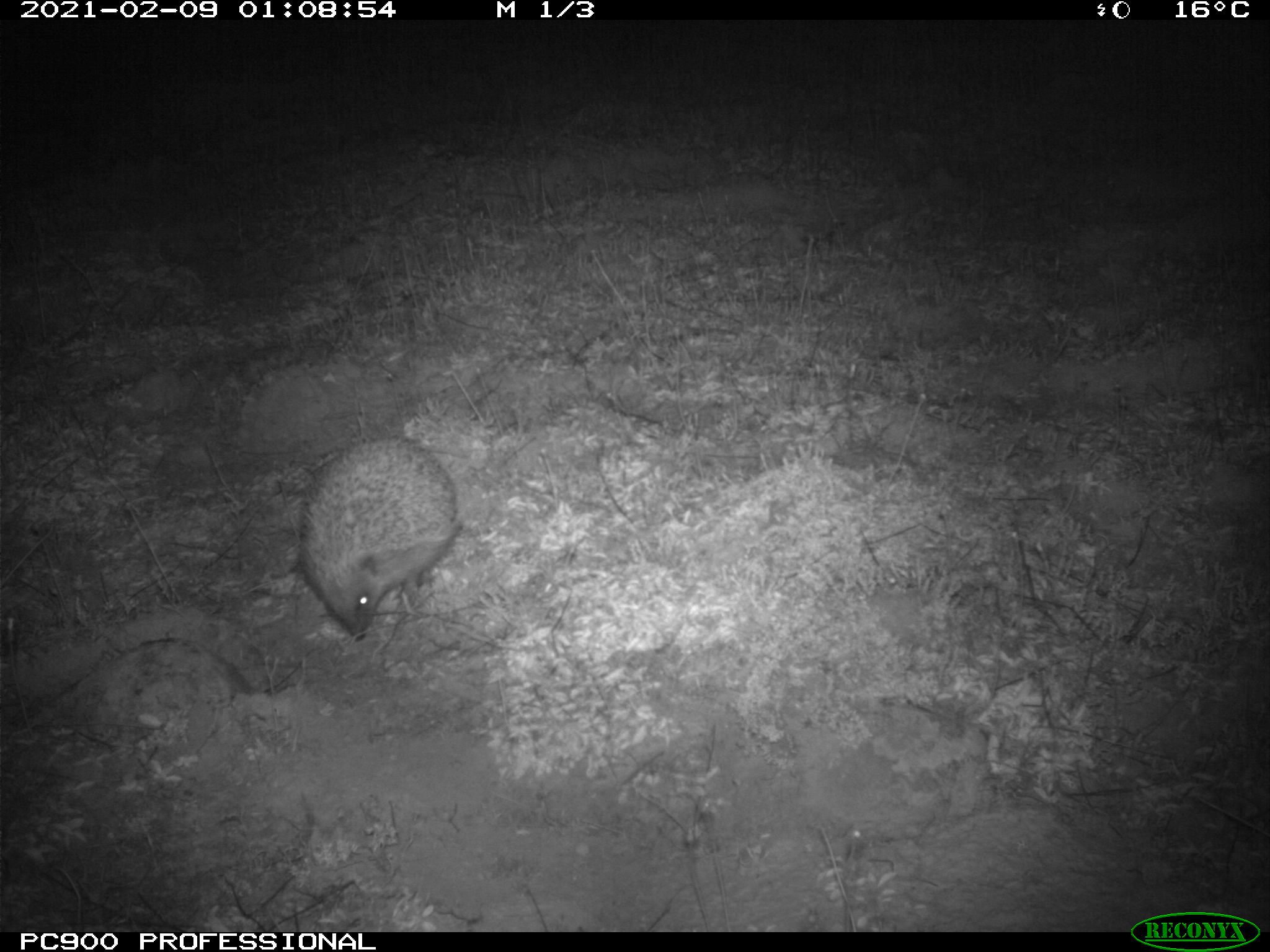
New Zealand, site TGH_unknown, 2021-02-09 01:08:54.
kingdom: Animalia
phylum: Chordata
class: Mammalia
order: Eulipotyphla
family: Erinaceidae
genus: Erinaceus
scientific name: Erinaceus europaeus europaeus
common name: european hedgehog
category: hedgehog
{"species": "hedgehog (european hedgehog) (Erinaceus europaeus europaeus)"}